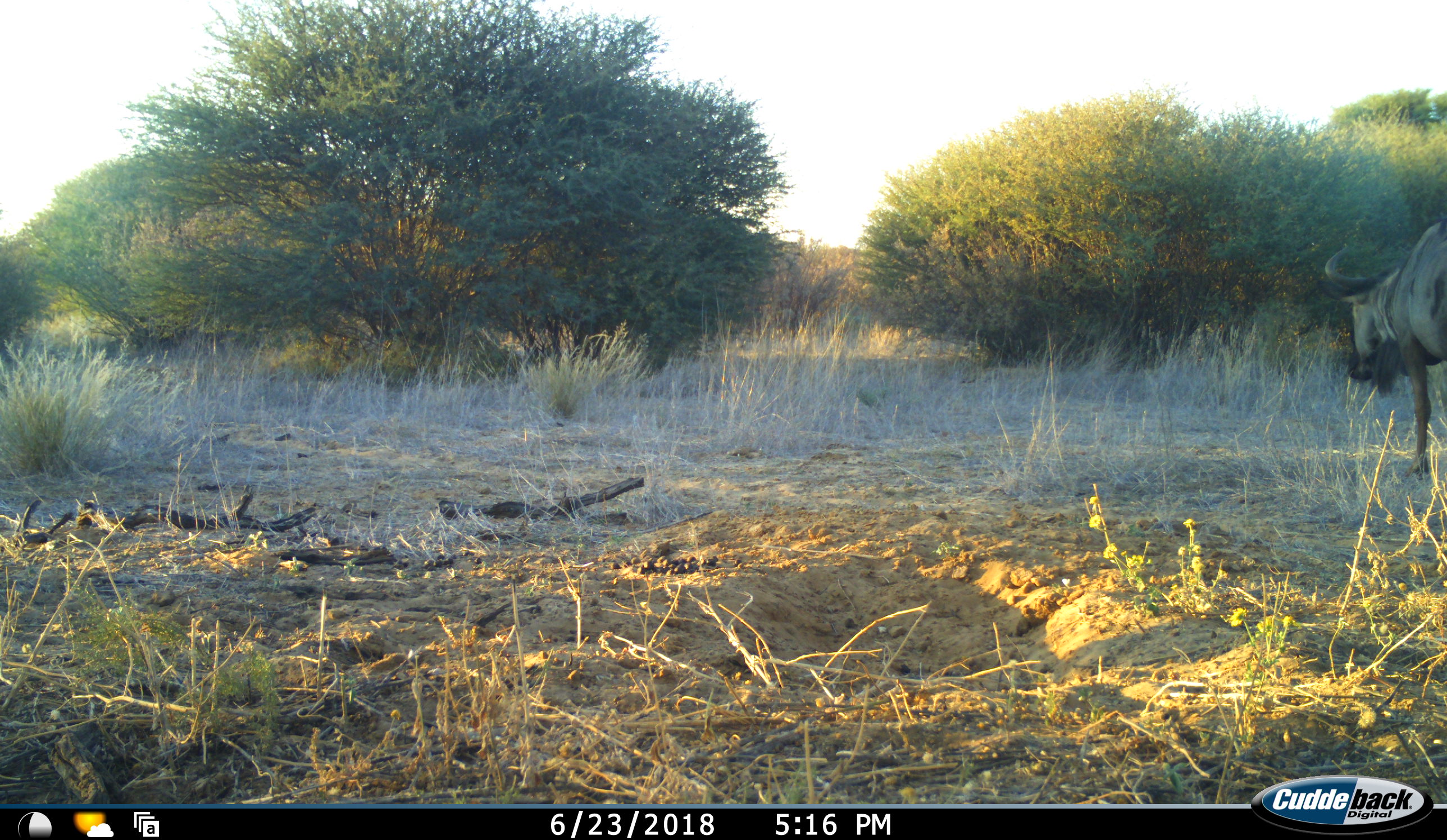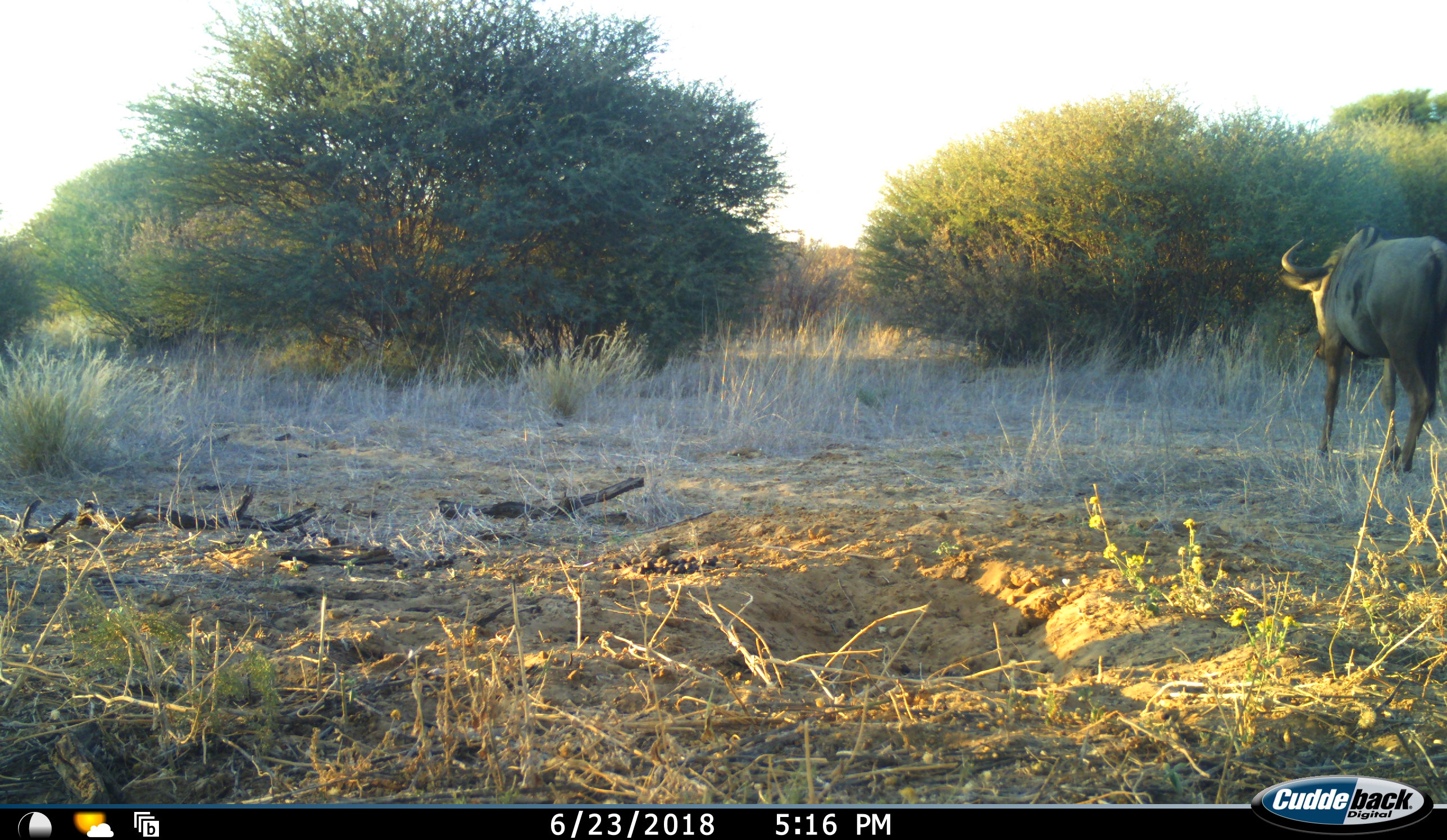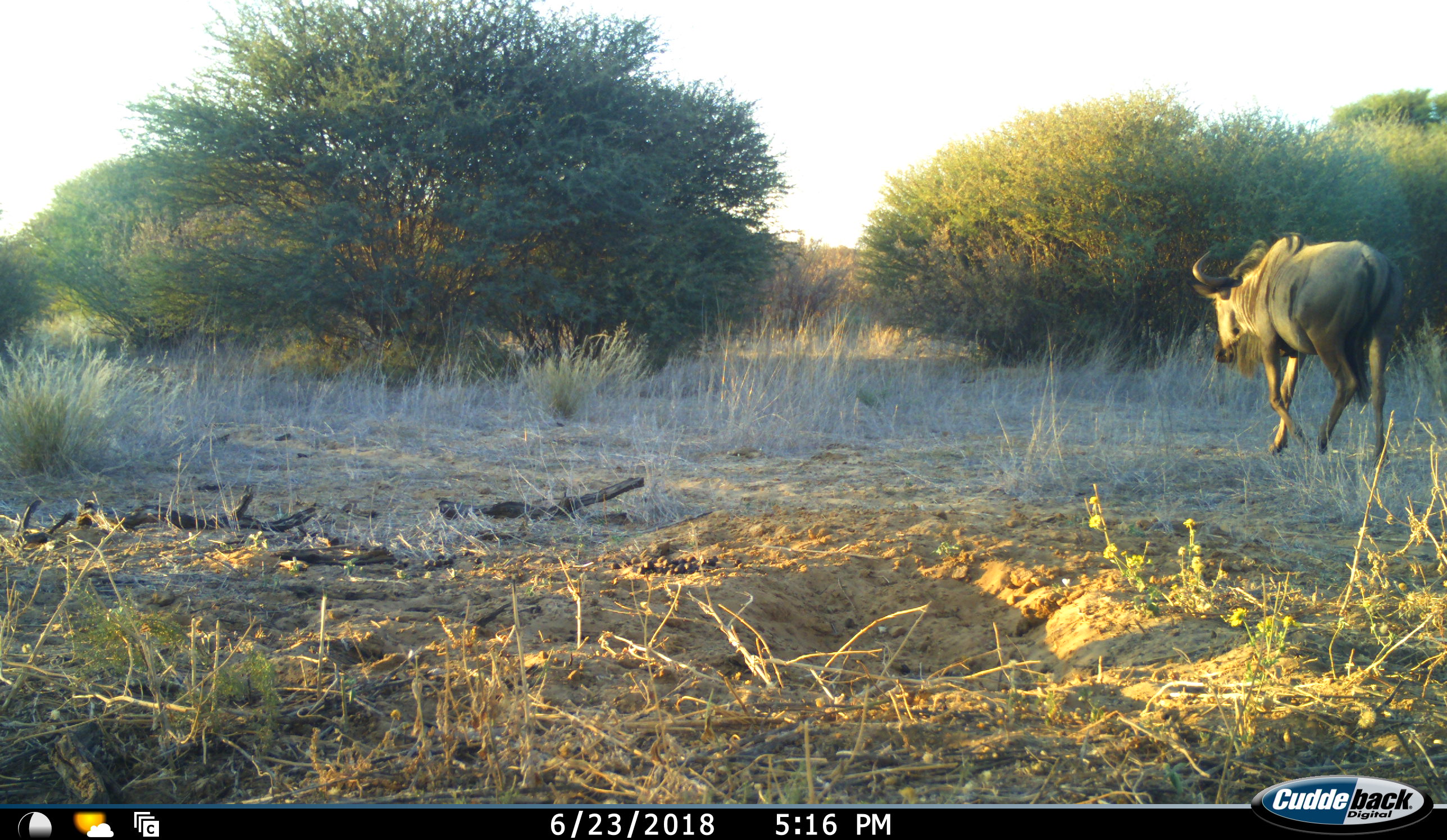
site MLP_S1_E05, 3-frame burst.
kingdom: Animalia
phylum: Chordata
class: Mammalia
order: Artiodactyla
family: Bovidae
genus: Connochaetes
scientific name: Connochaetes taurinus taurinus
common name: blue wildebeest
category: wildebeestblue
Wildebeestblue (blue wildebeest) (Connochaetes taurinus taurinus), count 1. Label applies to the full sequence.